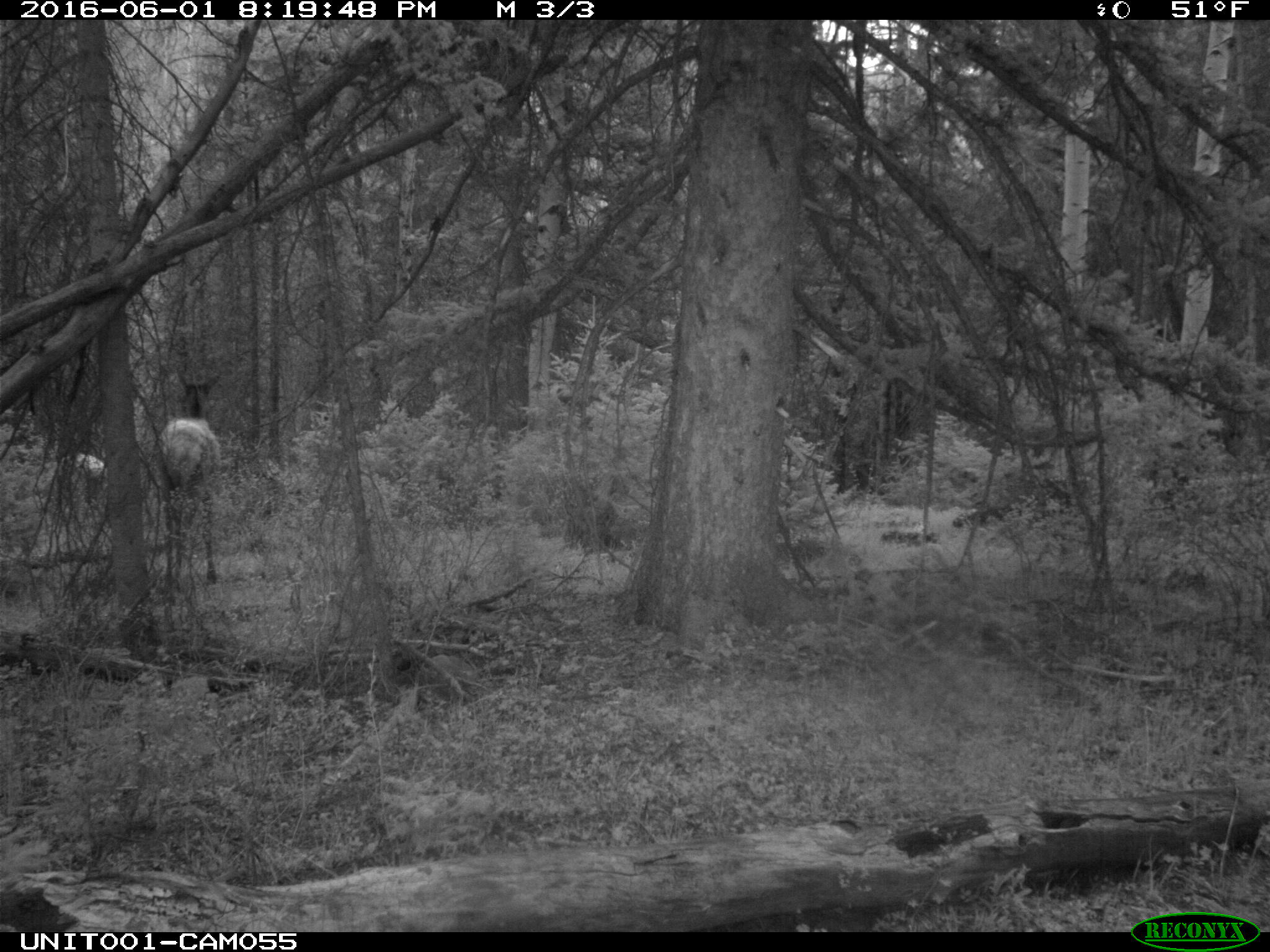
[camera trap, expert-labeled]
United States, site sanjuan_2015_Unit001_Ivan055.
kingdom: Animalia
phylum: Chordata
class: Mammalia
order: Artiodactyla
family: Cervidae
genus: Cervus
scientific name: Cervus elaphus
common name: red deer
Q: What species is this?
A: Cervus elaphus (red deer).